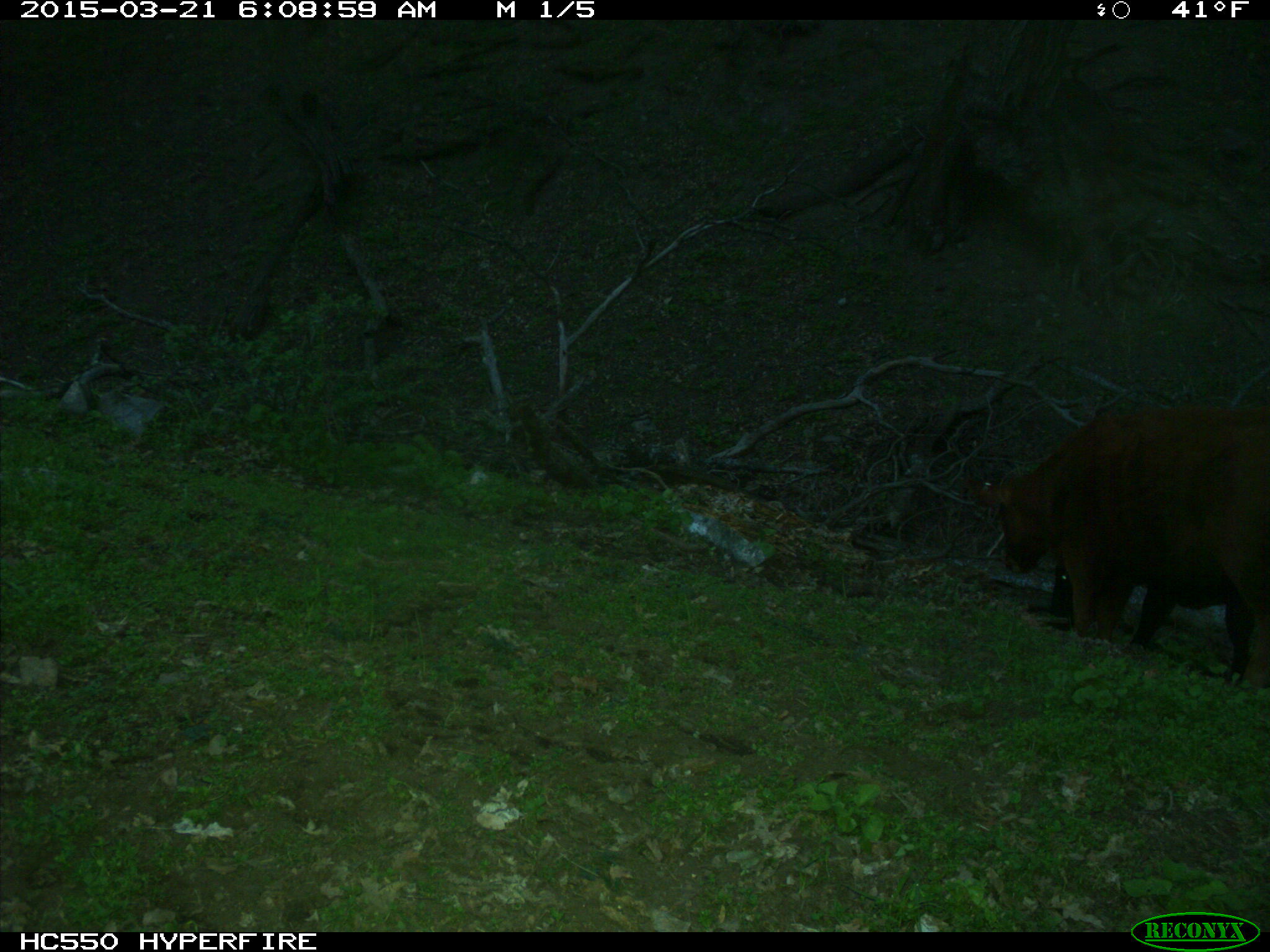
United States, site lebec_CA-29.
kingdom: Animalia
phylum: Chordata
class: Mammalia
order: Artiodactyla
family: Bovidae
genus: Bos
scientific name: Bos taurus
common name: domestic cow